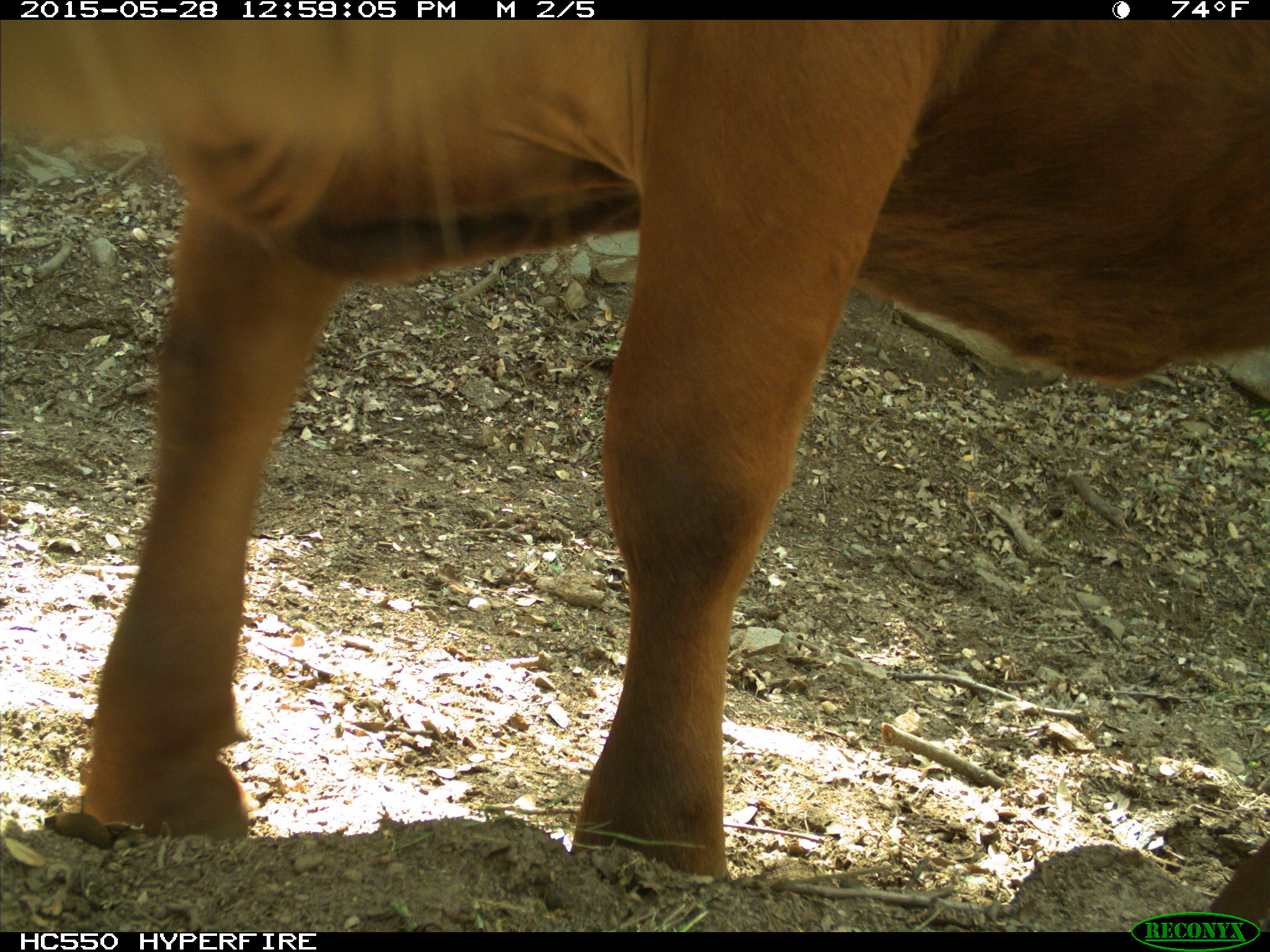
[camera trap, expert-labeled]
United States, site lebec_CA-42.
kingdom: Animalia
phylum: Chordata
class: Mammalia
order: Artiodactyla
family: Bovidae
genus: Bos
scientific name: Bos taurus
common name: domestic cow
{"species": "Bos taurus (domestic cow)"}